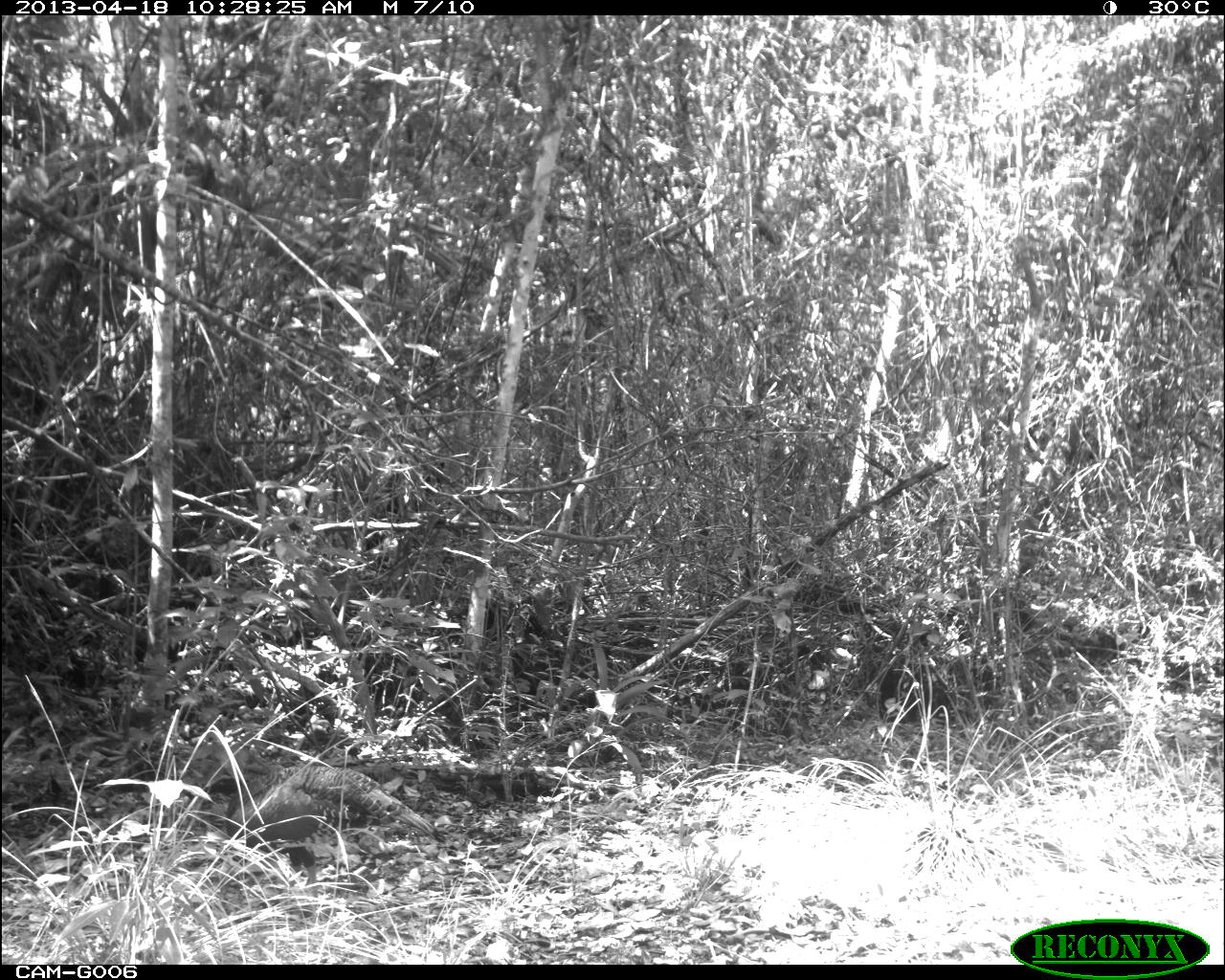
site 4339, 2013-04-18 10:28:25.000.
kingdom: Animalia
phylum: Chordata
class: Aves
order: Galliformes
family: Phasianidae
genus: Meleagris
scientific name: Meleagris ocellata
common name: ocellated turkey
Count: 1.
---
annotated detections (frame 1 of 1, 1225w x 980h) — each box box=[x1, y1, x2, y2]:
meleagris ocellata: box=[200, 763, 447, 898]